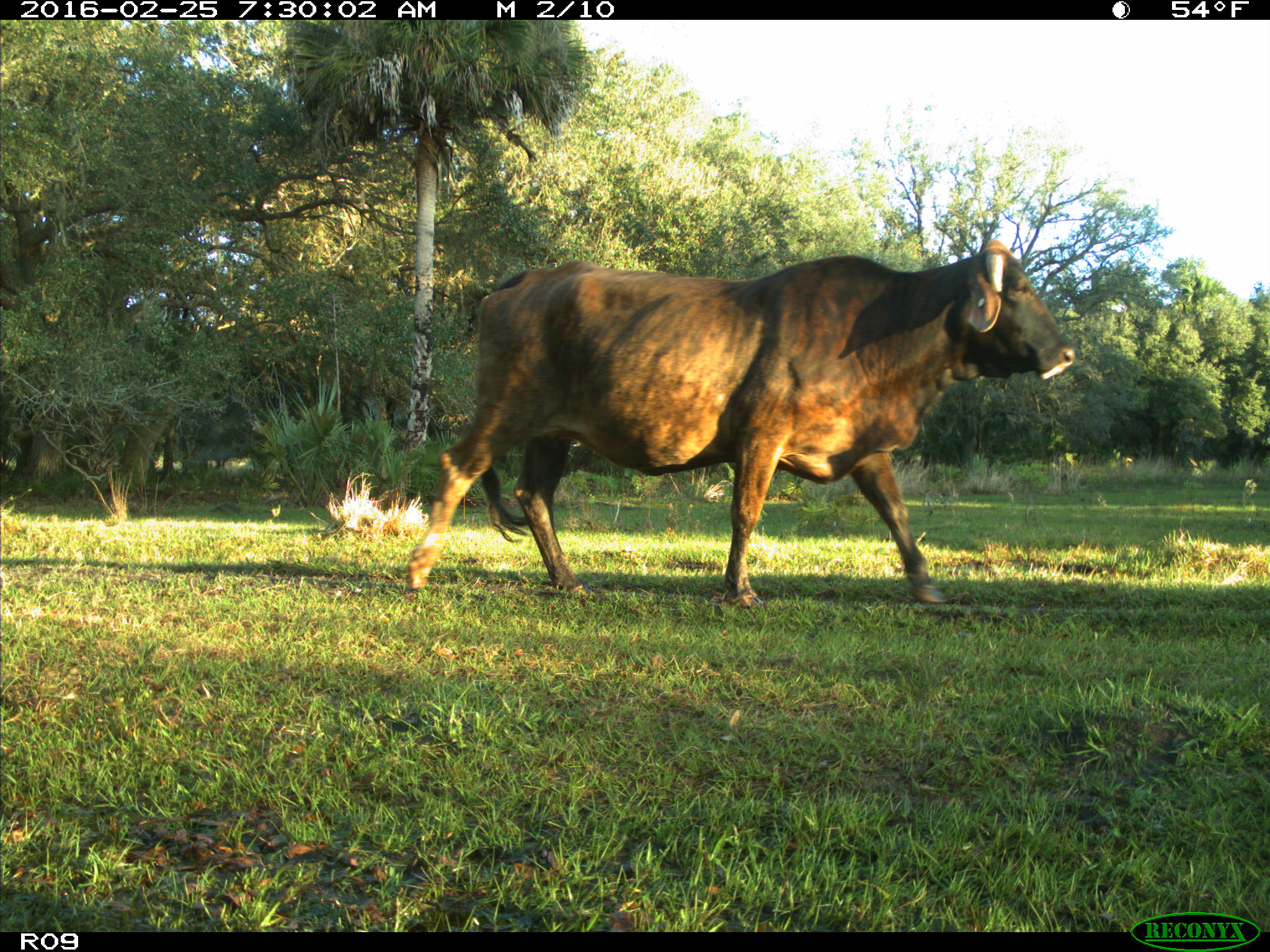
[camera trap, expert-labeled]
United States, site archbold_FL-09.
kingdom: Animalia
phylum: Chordata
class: Mammalia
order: Artiodactyla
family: Bovidae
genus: Bos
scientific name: Bos taurus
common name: domestic cow